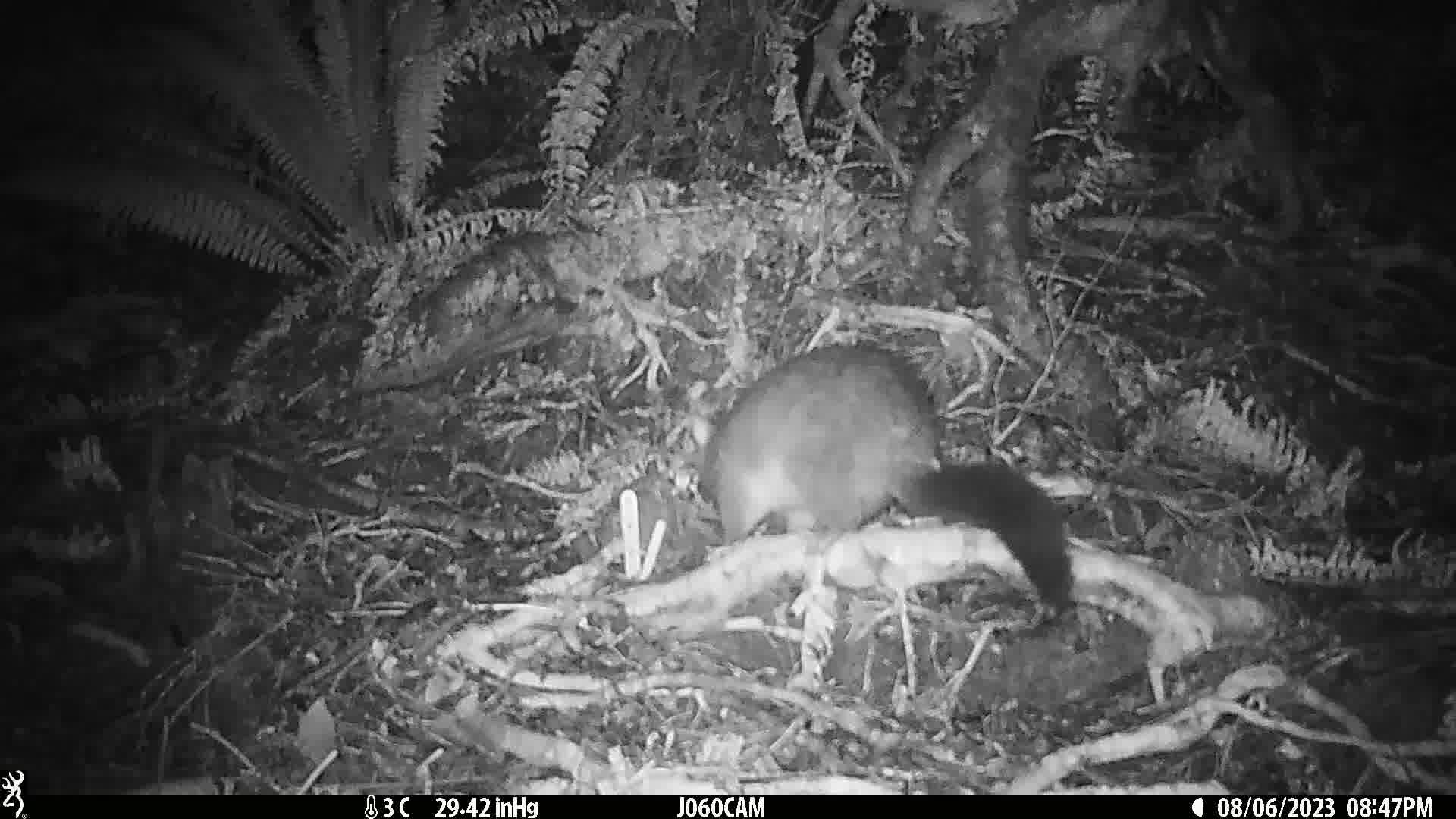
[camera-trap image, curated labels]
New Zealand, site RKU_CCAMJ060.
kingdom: Animalia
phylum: Chordata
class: Mammalia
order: Diprotodontia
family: Phalangeridae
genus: Trichosurus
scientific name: Trichosurus vulpecula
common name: common brushtail possum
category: possum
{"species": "possum (common brushtail possum) (Trichosurus vulpecula)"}